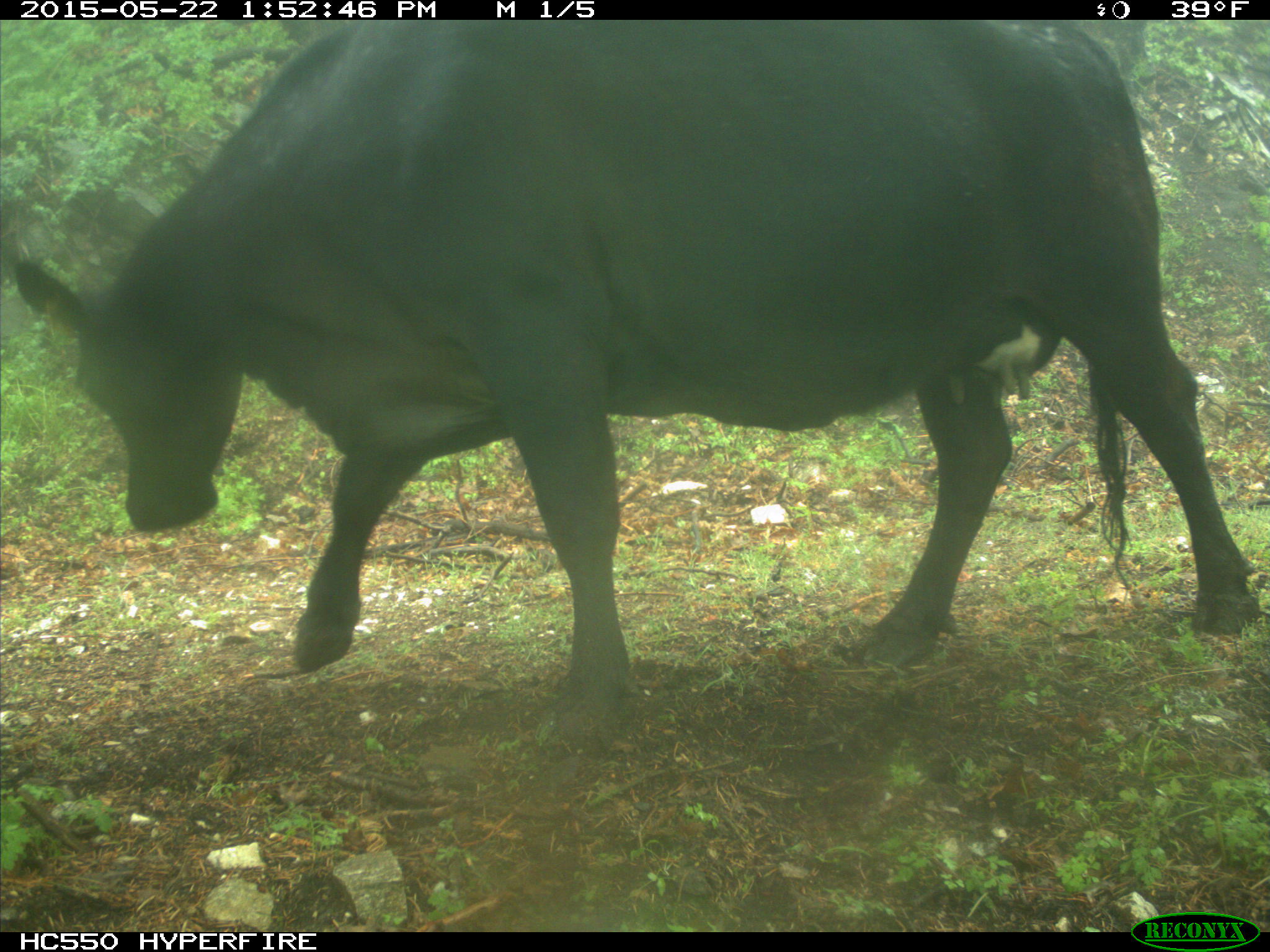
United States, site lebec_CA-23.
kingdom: Animalia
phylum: Chordata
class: Mammalia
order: Artiodactyla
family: Bovidae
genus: Bos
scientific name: Bos taurus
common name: domestic cow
Bos taurus (domestic cow).